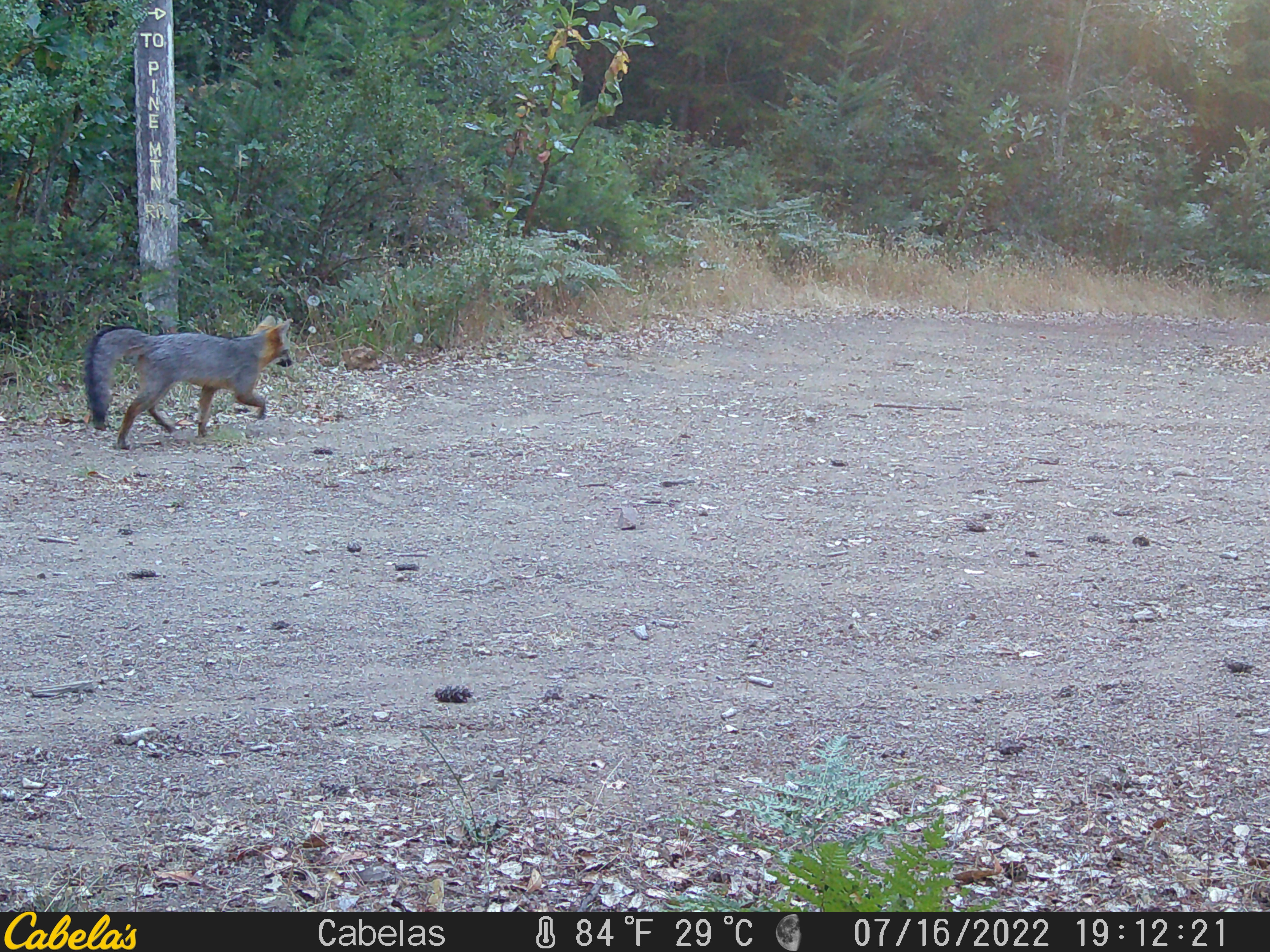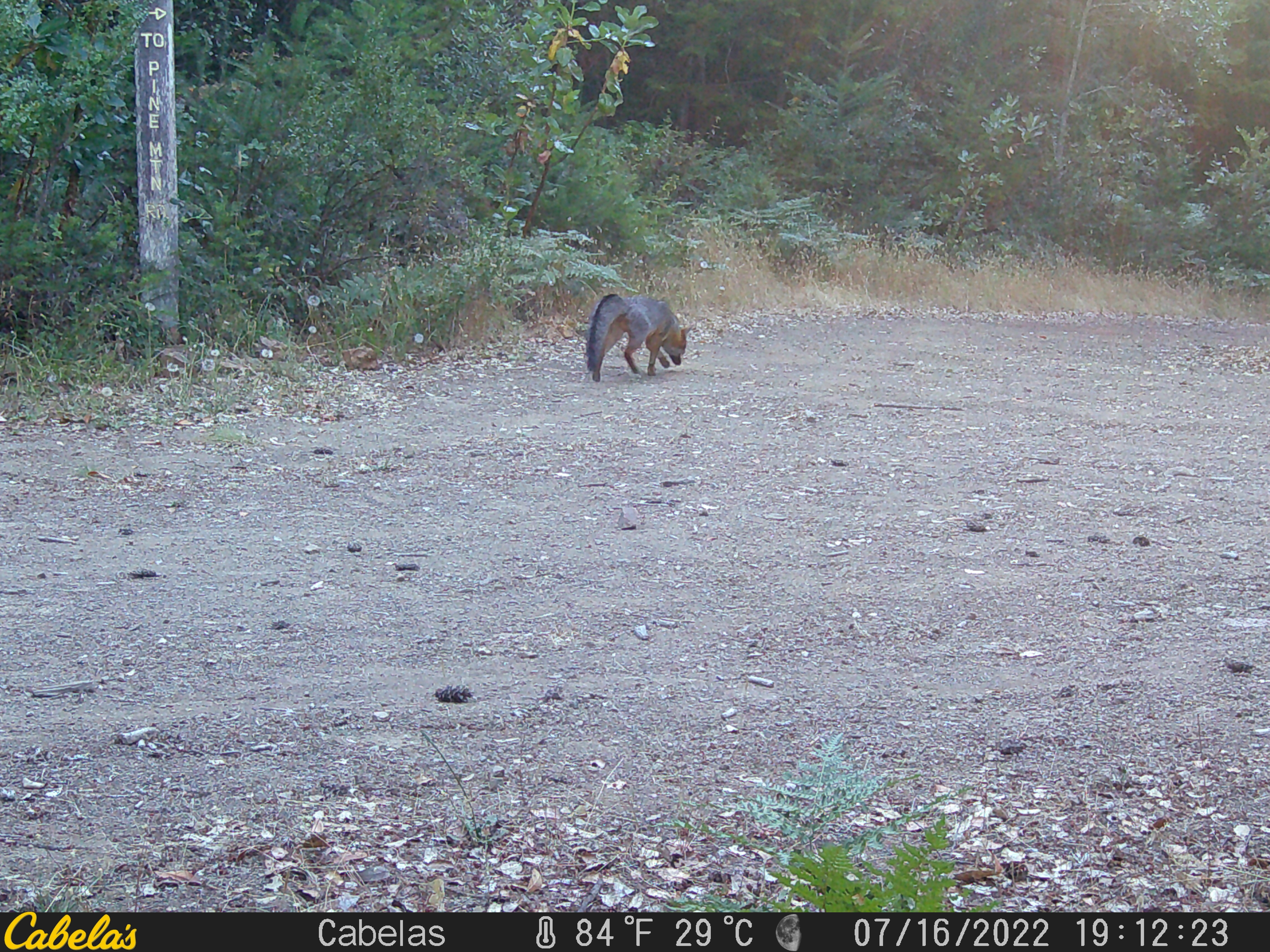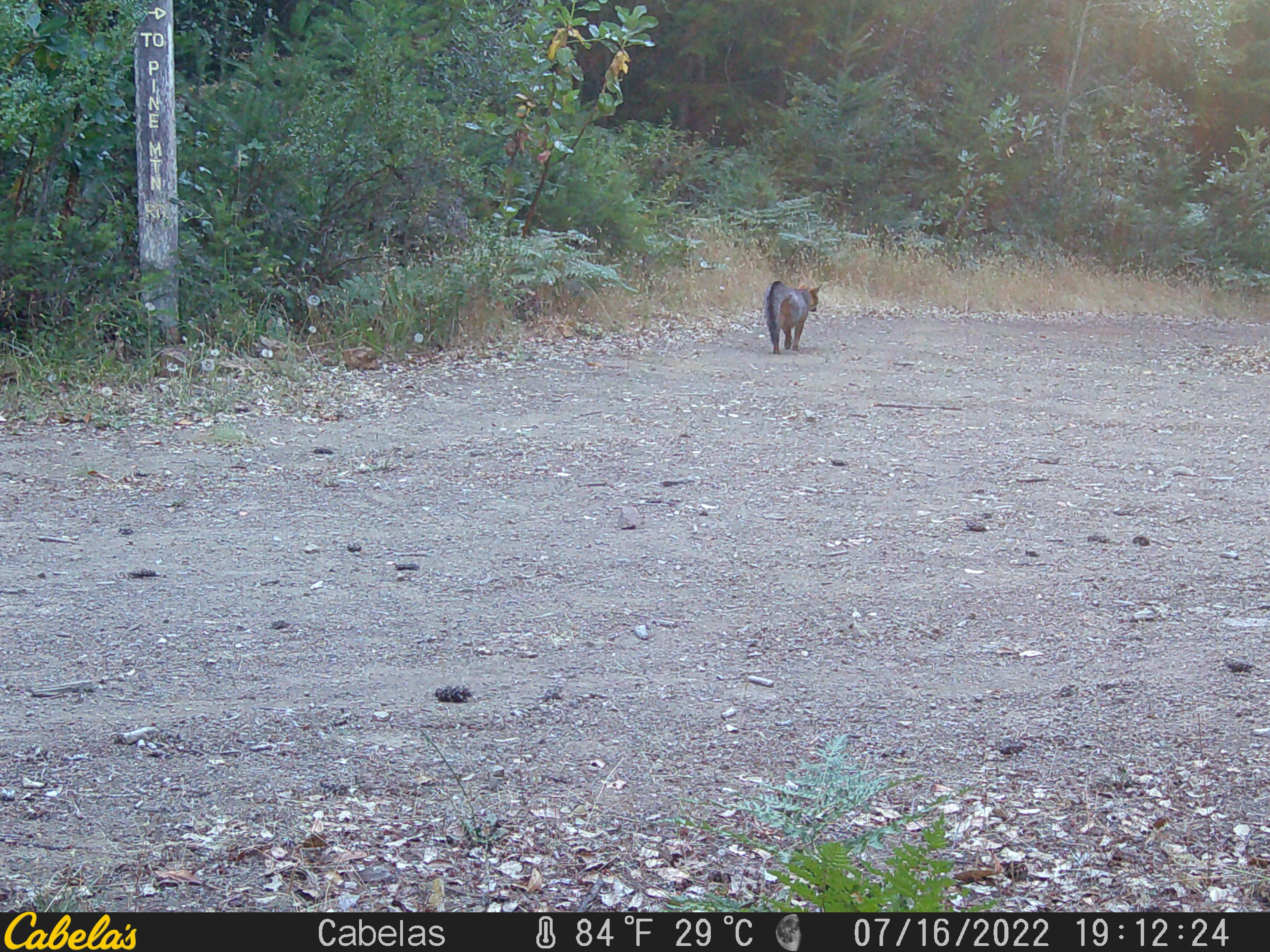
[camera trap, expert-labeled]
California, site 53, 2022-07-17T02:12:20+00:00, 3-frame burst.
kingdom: Animalia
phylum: Chordata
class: Mammalia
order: Carnivora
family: Canidae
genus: Urocyon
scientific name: Urocyon cinereoargenteus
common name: gray fox